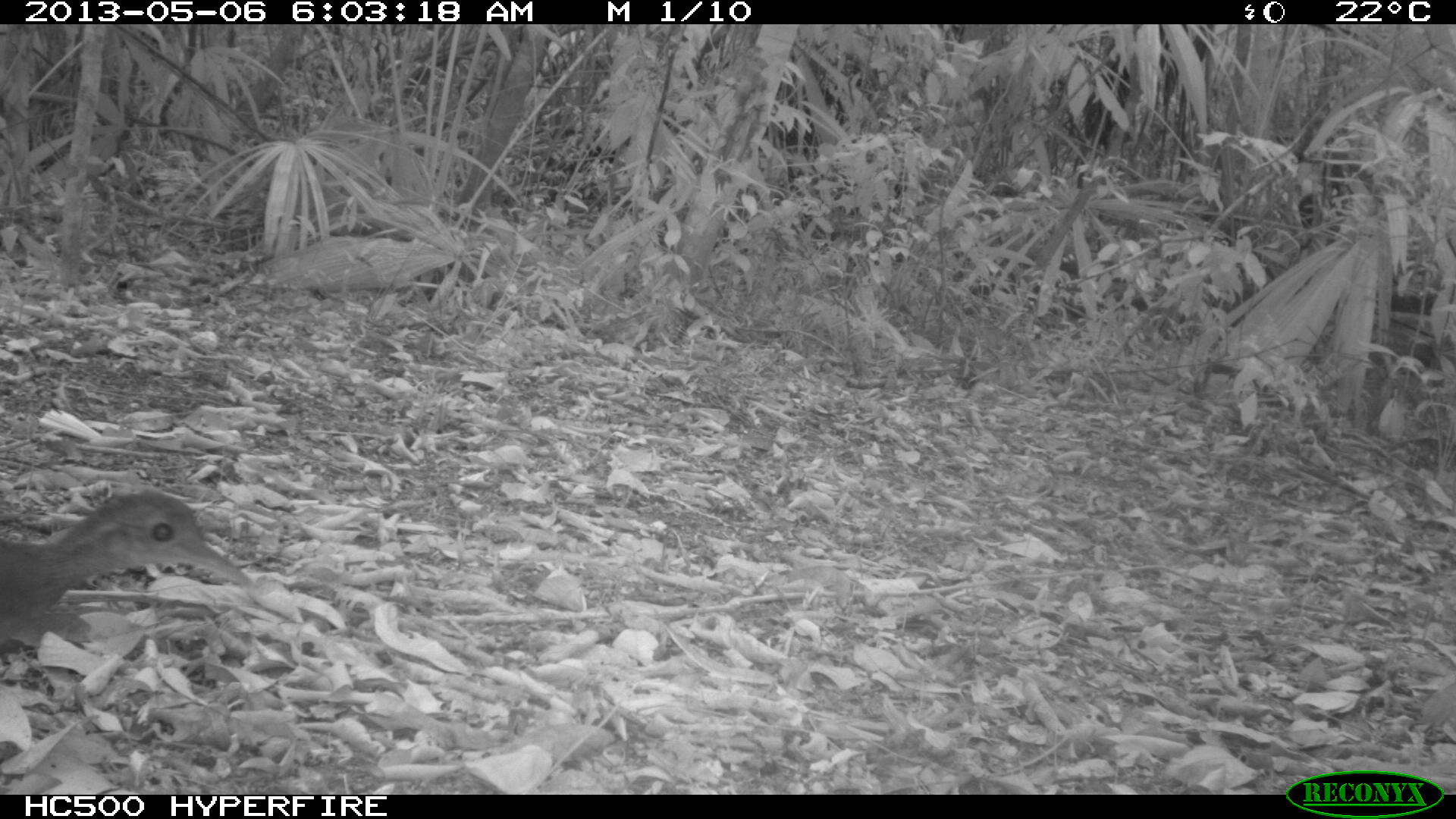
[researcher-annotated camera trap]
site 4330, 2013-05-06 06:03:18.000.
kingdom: Animalia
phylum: Chordata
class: Aves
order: Tinamiformes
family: Tinamidae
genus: Tinamus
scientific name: Tinamus major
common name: great tinamou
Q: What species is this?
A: Tinamus major (great tinamou).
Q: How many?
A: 1.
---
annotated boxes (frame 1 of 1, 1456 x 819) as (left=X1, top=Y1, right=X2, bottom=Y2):
tinamus major: (left=0, top=486, right=254, bottom=661)